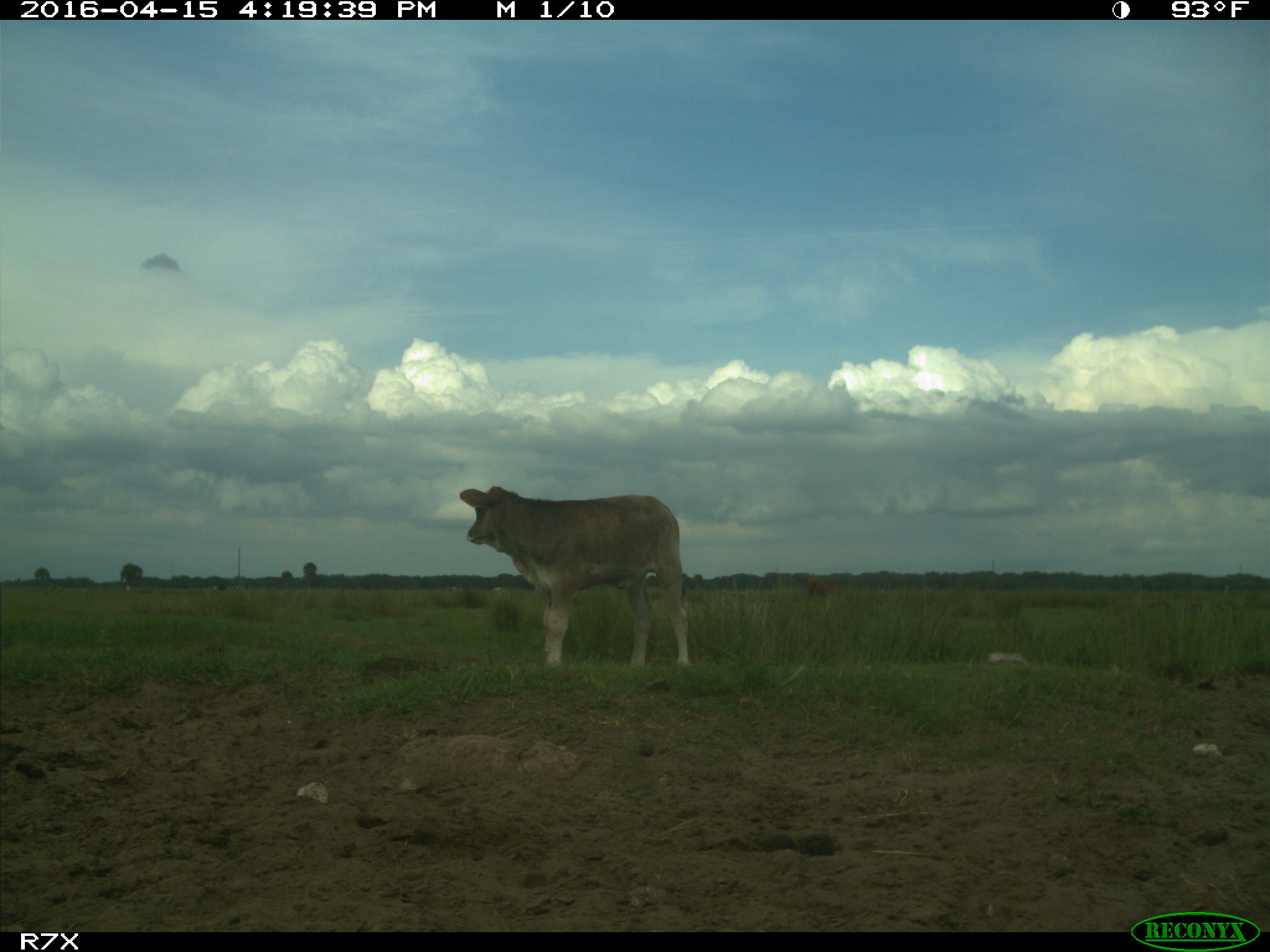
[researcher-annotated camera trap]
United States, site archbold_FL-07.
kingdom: Animalia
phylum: Chordata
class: Mammalia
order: Artiodactyla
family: Bovidae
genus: Bos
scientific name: Bos taurus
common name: domestic cow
Bos taurus (domestic cow).